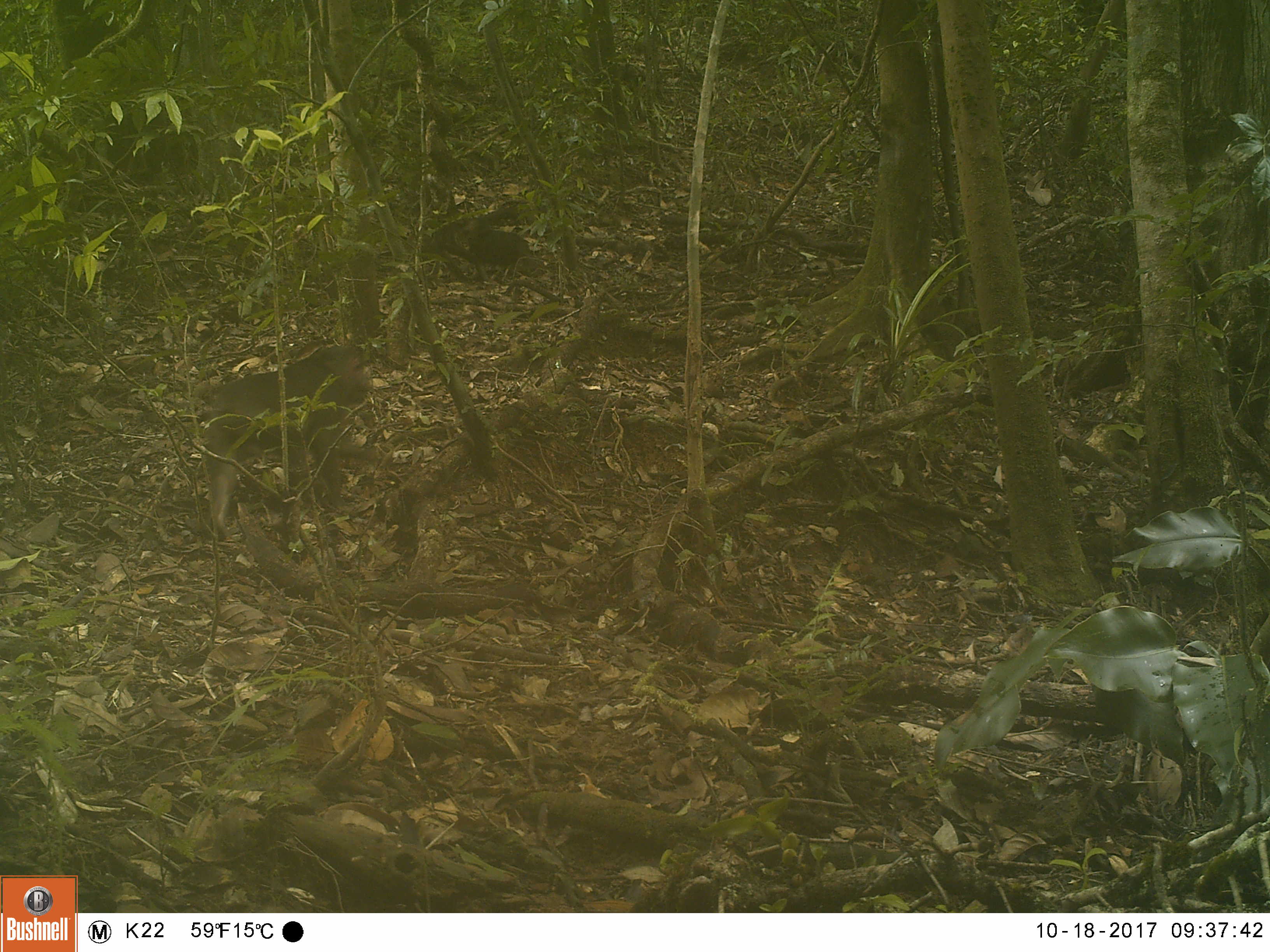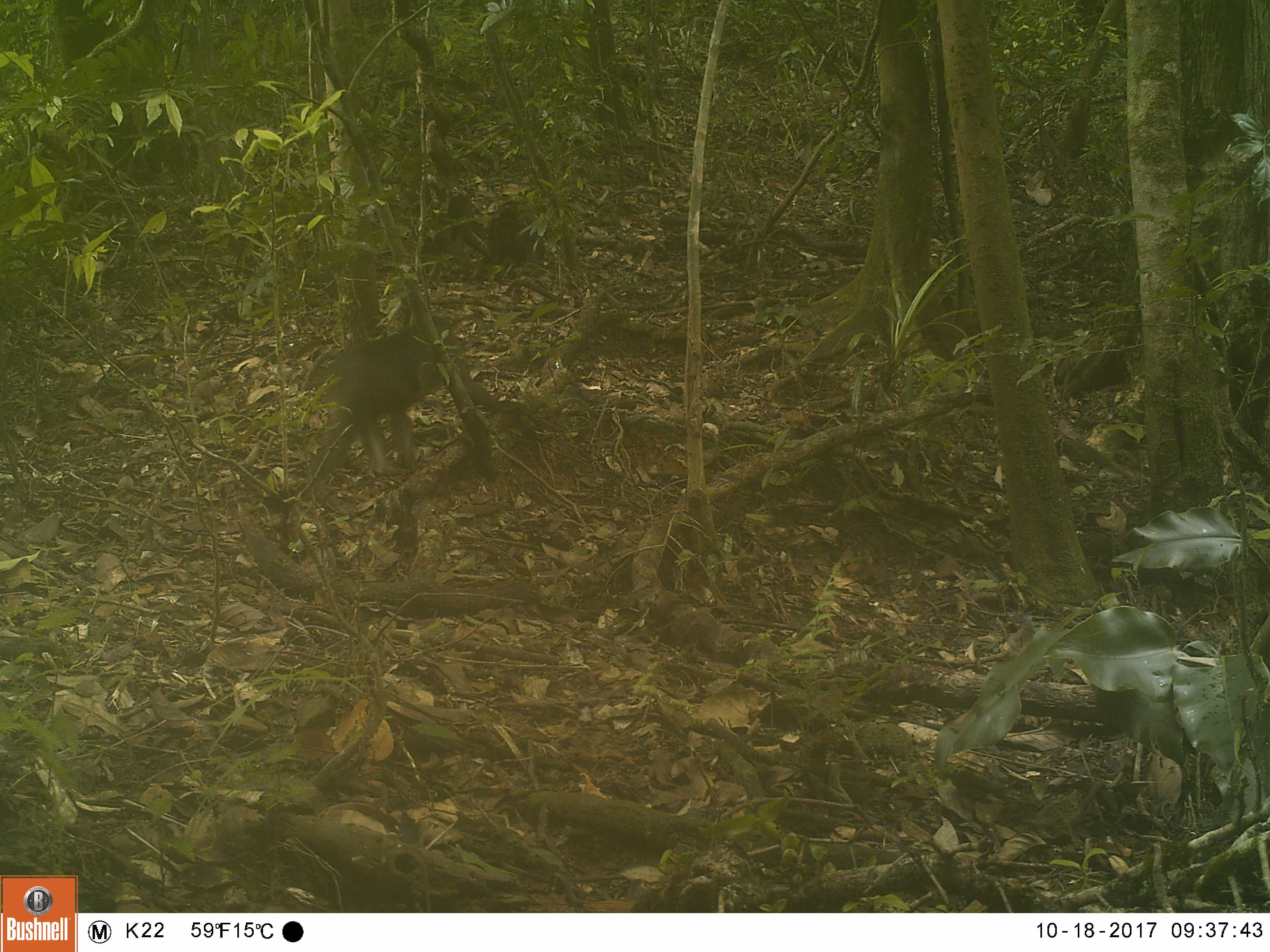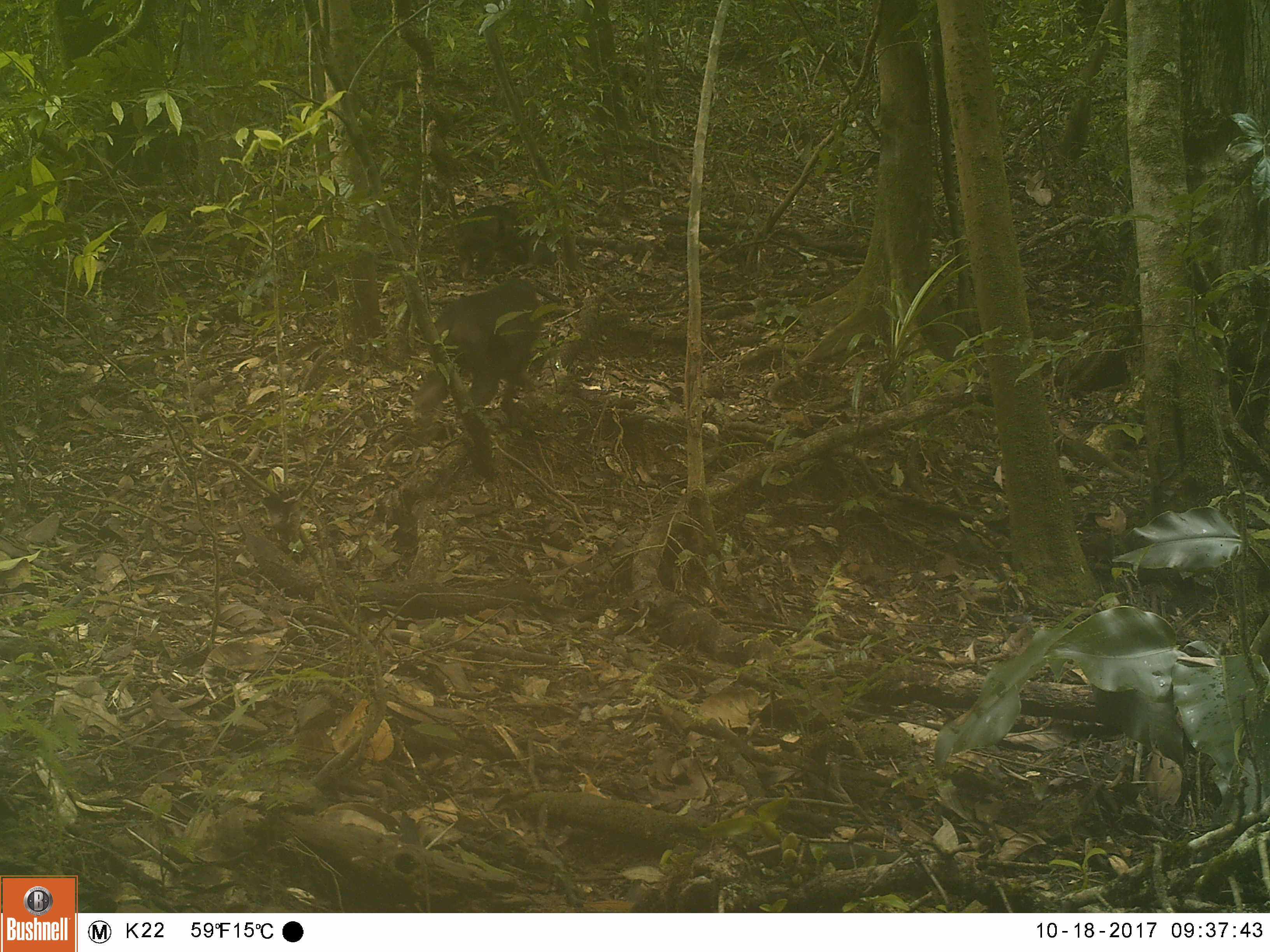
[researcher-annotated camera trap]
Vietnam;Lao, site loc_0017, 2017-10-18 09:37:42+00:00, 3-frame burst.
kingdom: Animalia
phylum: Chordata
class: Mammalia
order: Primates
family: Cercopithecidae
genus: Macaca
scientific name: Macaca arctoides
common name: stump-tailed macaque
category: stump tailed macaque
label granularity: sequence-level